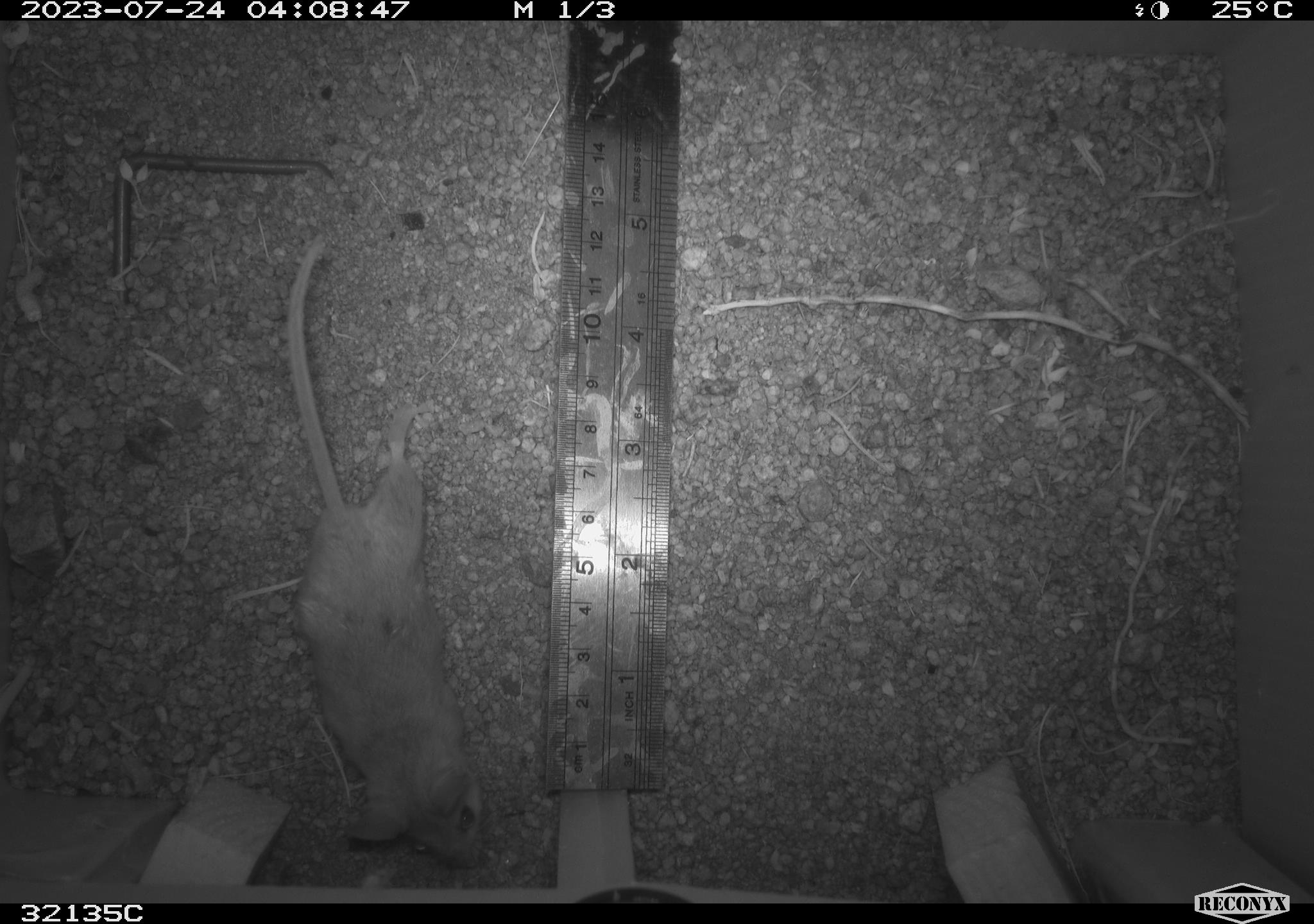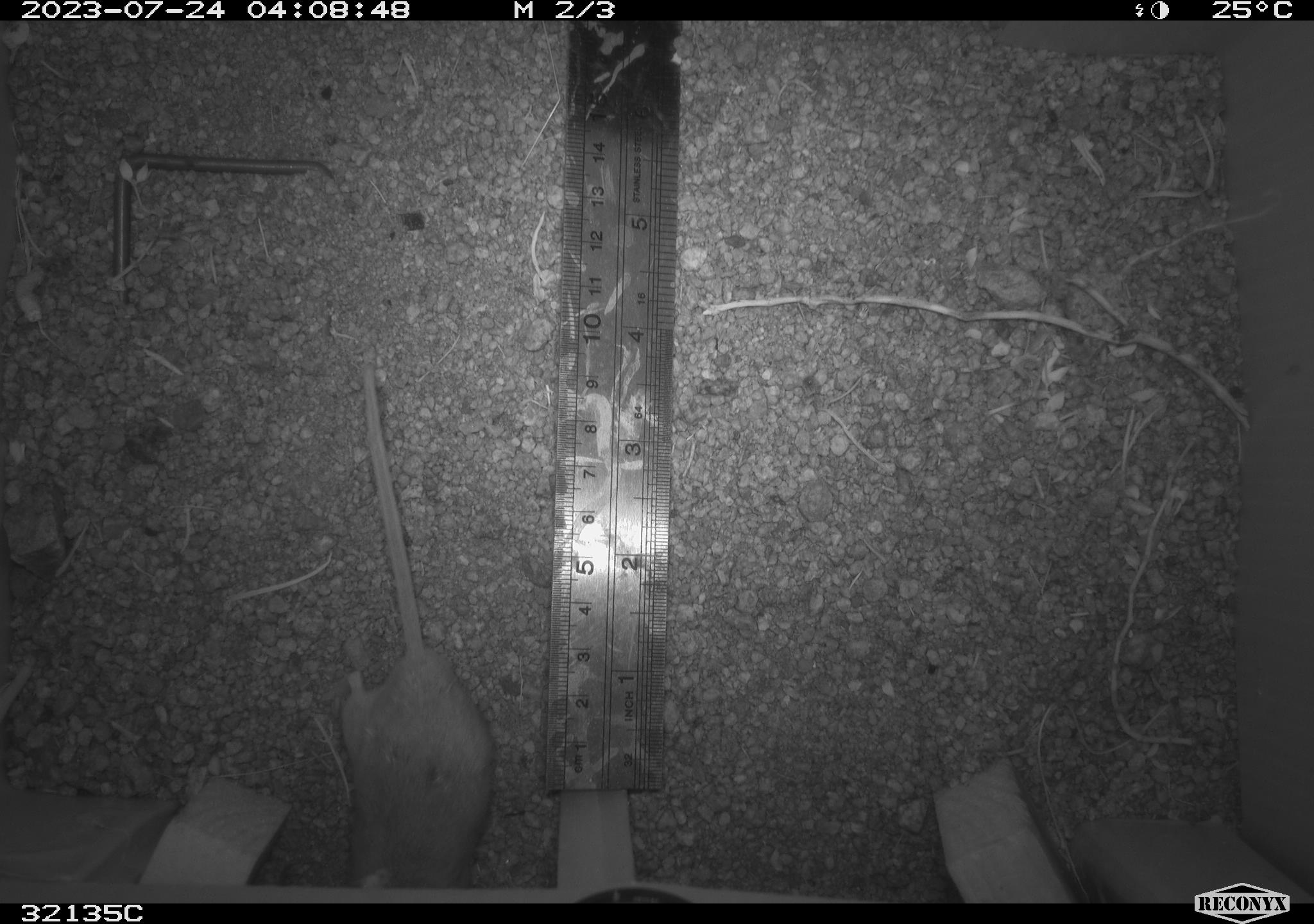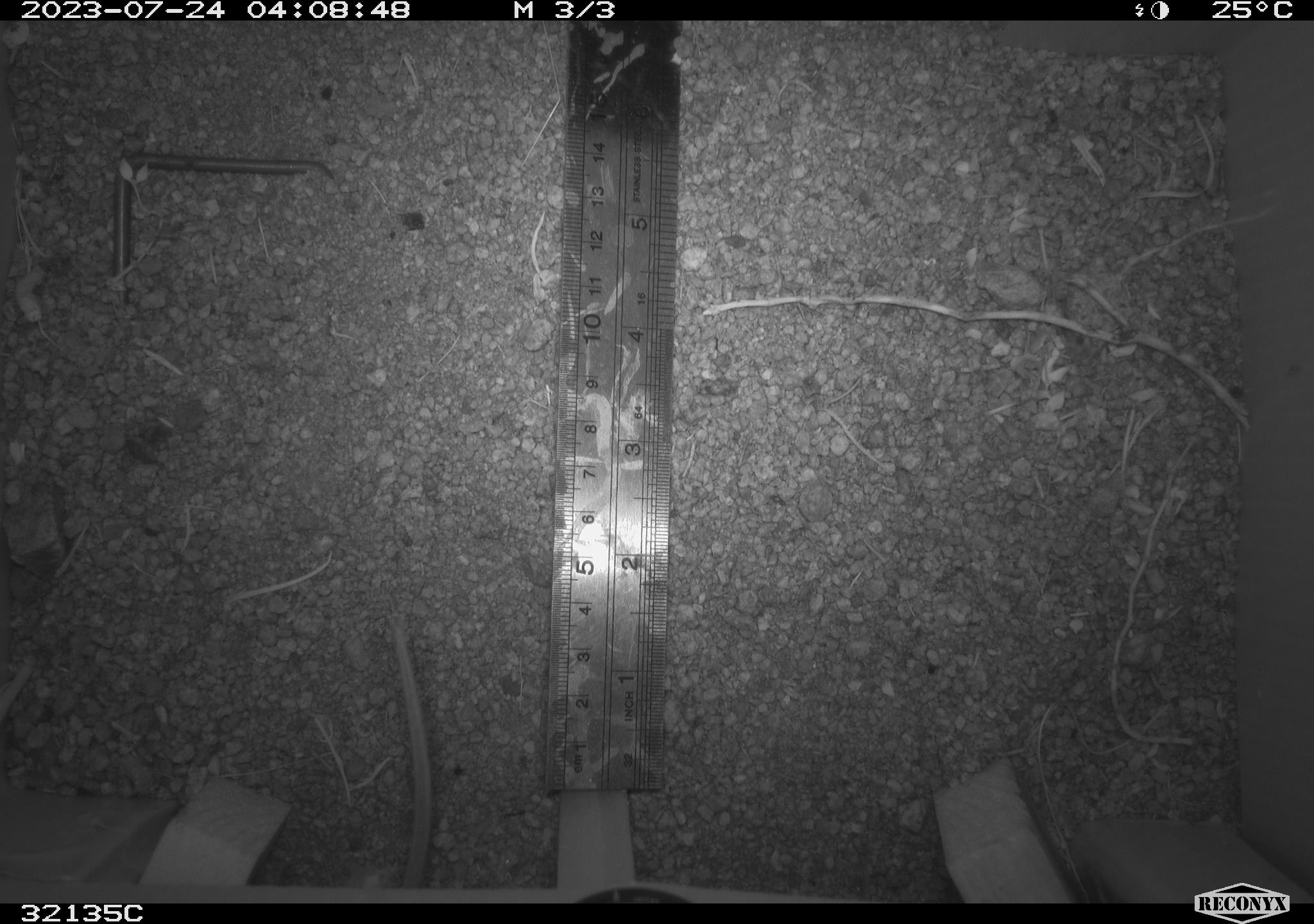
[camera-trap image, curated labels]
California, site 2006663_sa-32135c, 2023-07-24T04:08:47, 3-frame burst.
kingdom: Animalia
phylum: Chordata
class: Mammalia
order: Rodentia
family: Cricetidae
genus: Peromyscus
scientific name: Peromyscus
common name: deer mice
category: peromyscus species